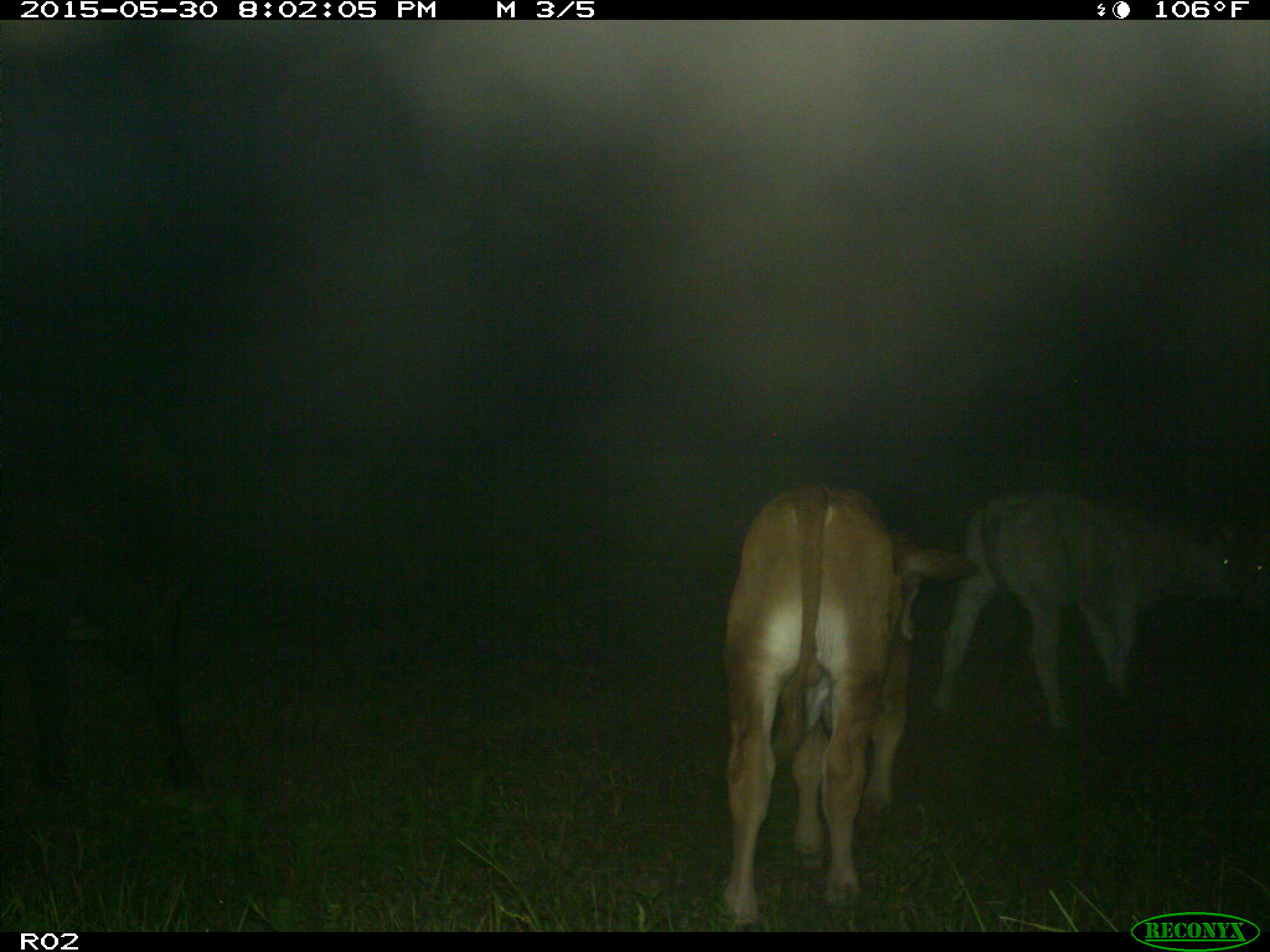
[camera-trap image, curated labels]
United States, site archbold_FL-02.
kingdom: Animalia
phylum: Chordata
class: Mammalia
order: Artiodactyla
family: Bovidae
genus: Bos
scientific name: Bos taurus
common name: domestic cow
Bos taurus (domestic cow).